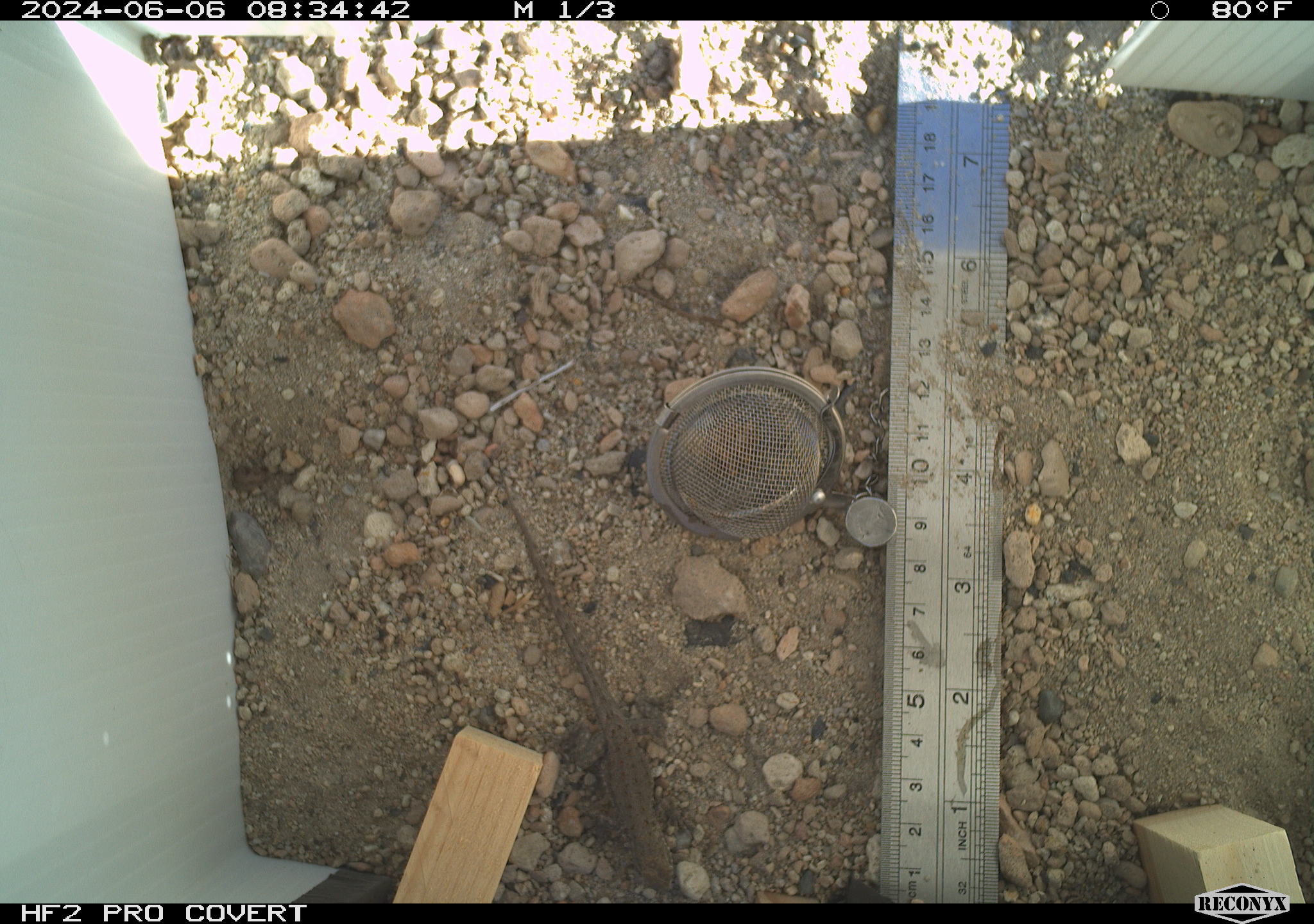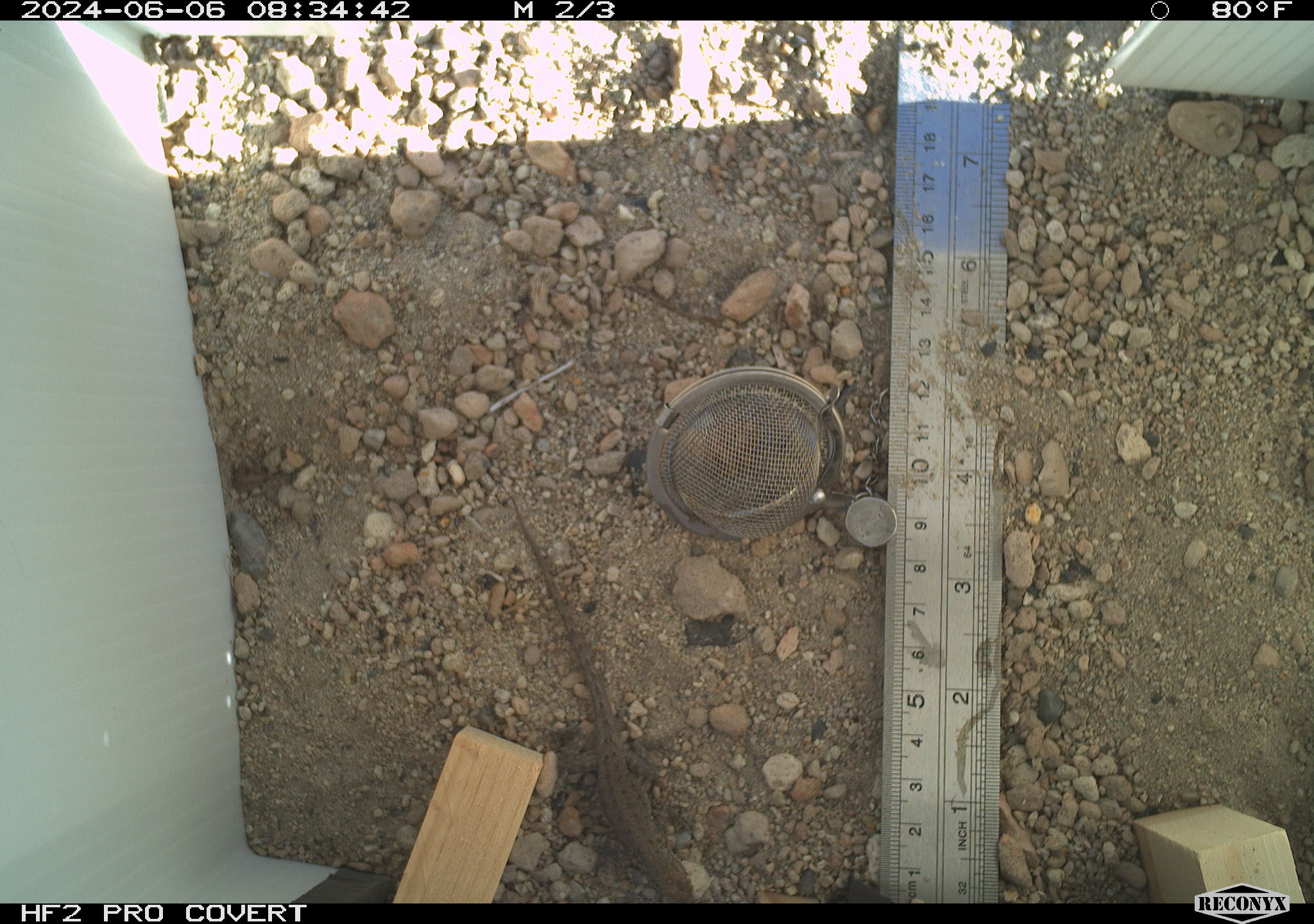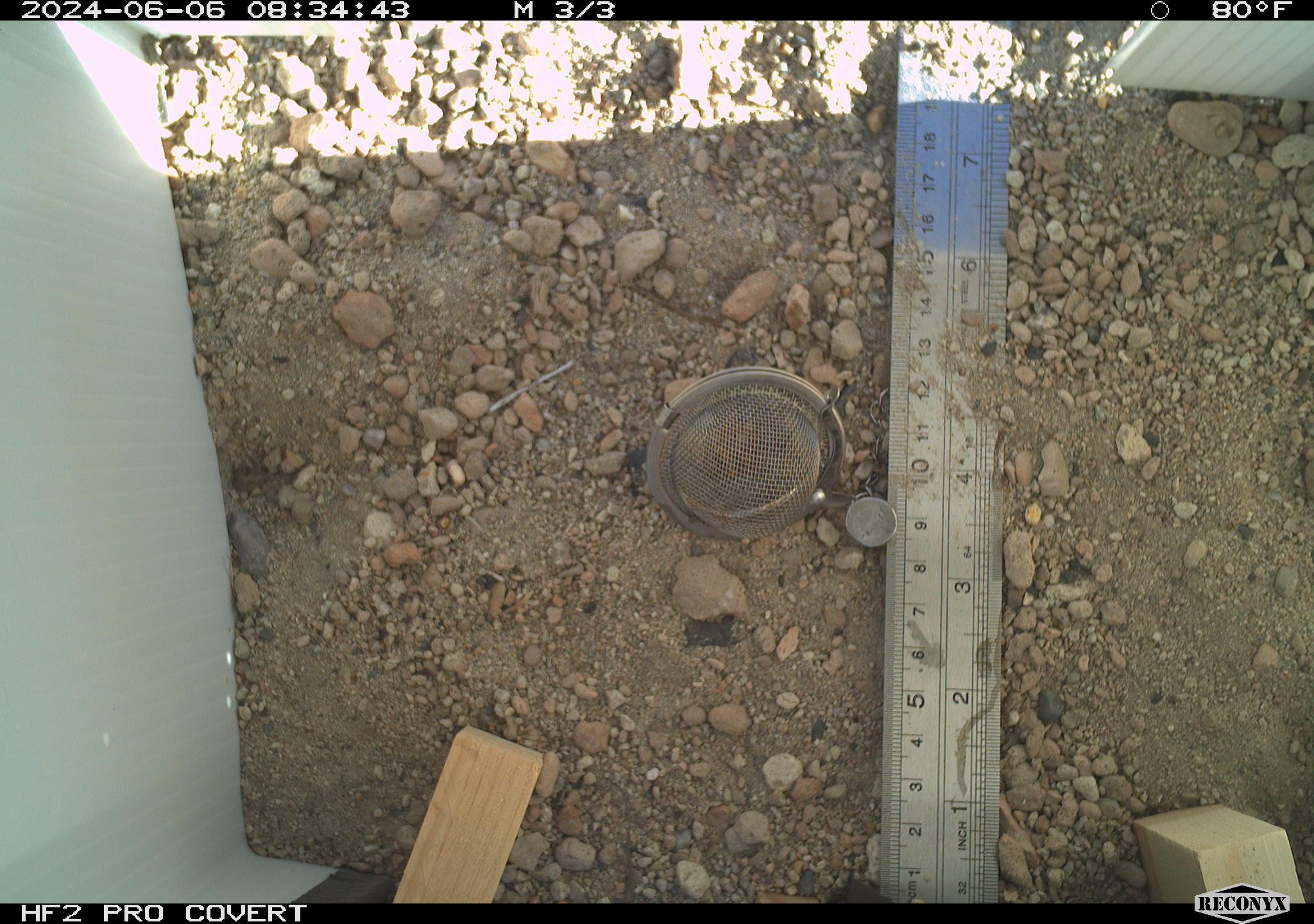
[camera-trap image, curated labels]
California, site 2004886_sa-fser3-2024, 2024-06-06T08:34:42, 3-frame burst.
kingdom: Animalia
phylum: Chordata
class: Reptilia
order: Squamata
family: Phrynosomatidae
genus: Sceloporus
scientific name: Sceloporus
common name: spiny lizards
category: sceloporus species